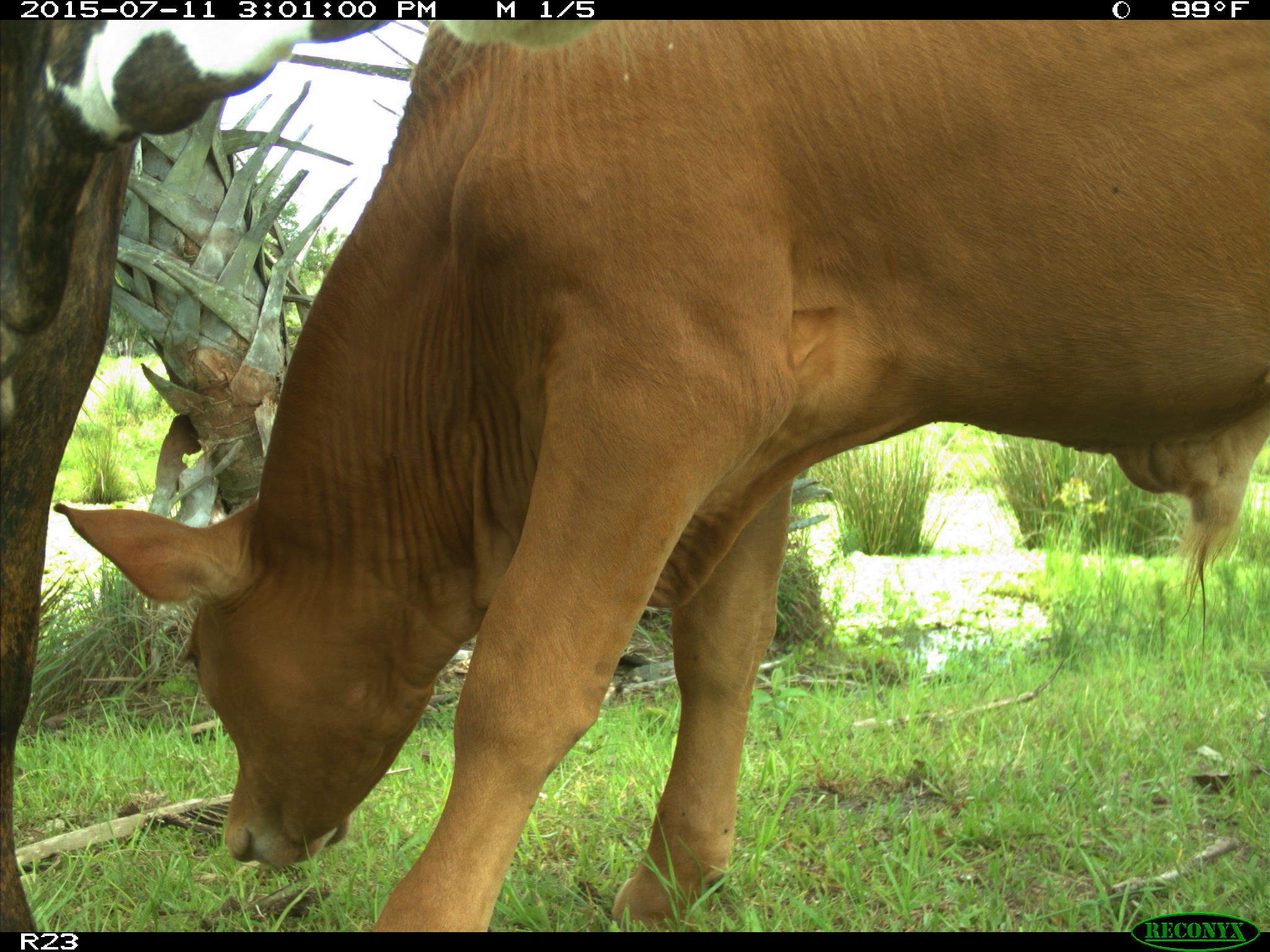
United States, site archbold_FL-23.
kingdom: Animalia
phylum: Chordata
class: Mammalia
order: Artiodactyla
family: Bovidae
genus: Bos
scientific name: Bos taurus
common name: domestic cow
Bos taurus (domestic cow).